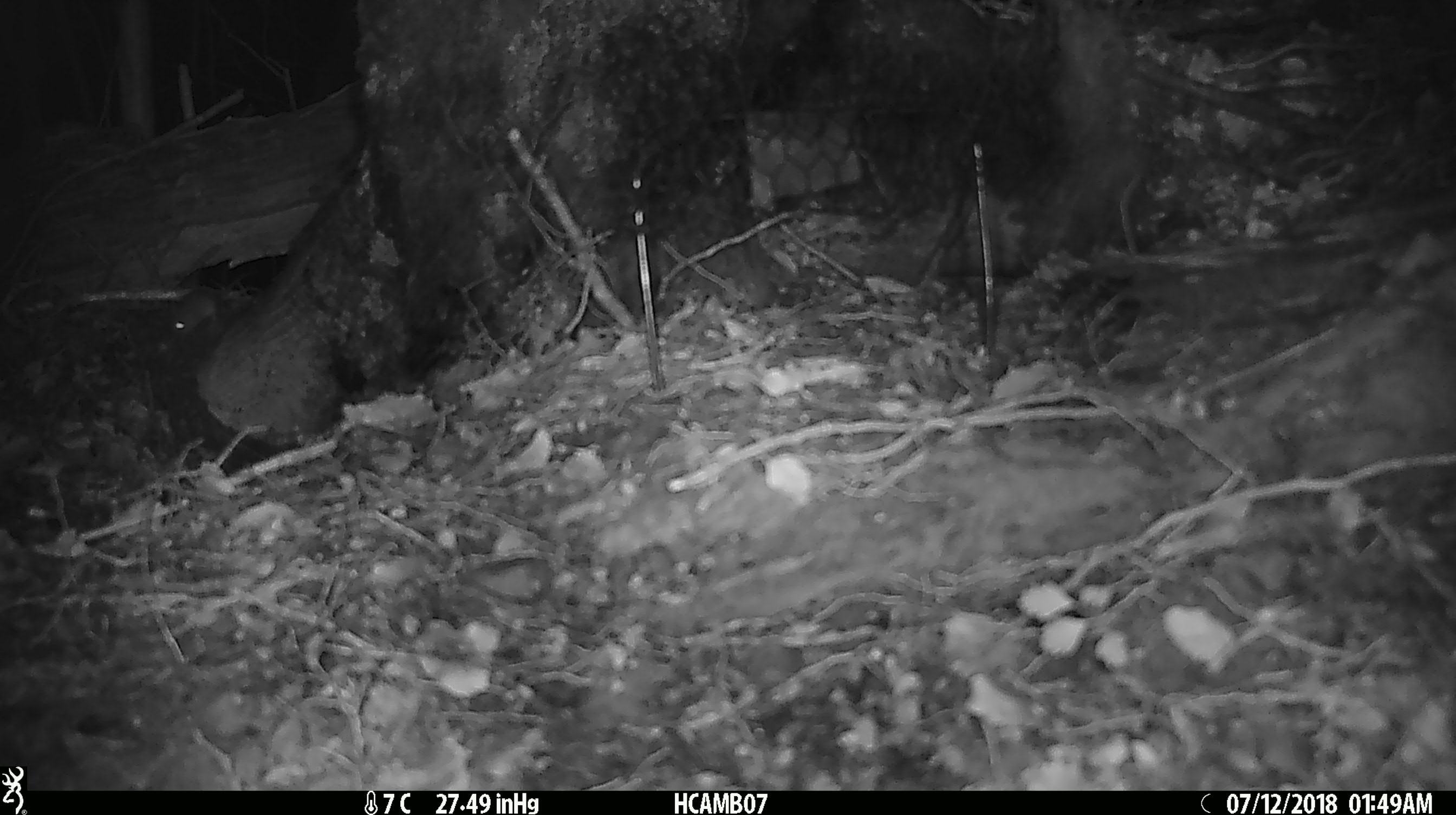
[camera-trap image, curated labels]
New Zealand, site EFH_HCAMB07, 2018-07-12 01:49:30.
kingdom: Animalia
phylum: Chordata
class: Mammalia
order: Rodentia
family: Muridae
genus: Mus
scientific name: Mus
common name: mouse